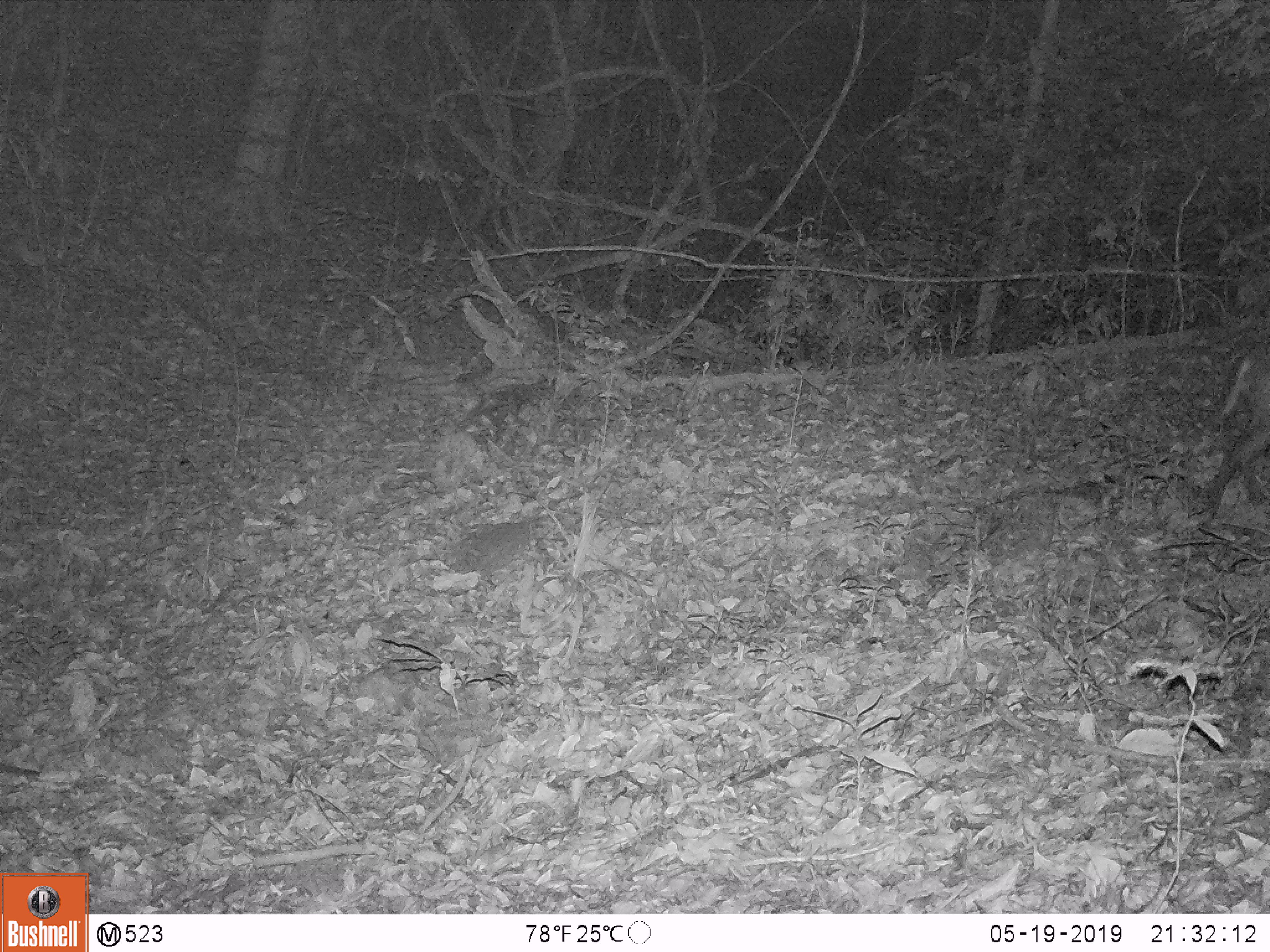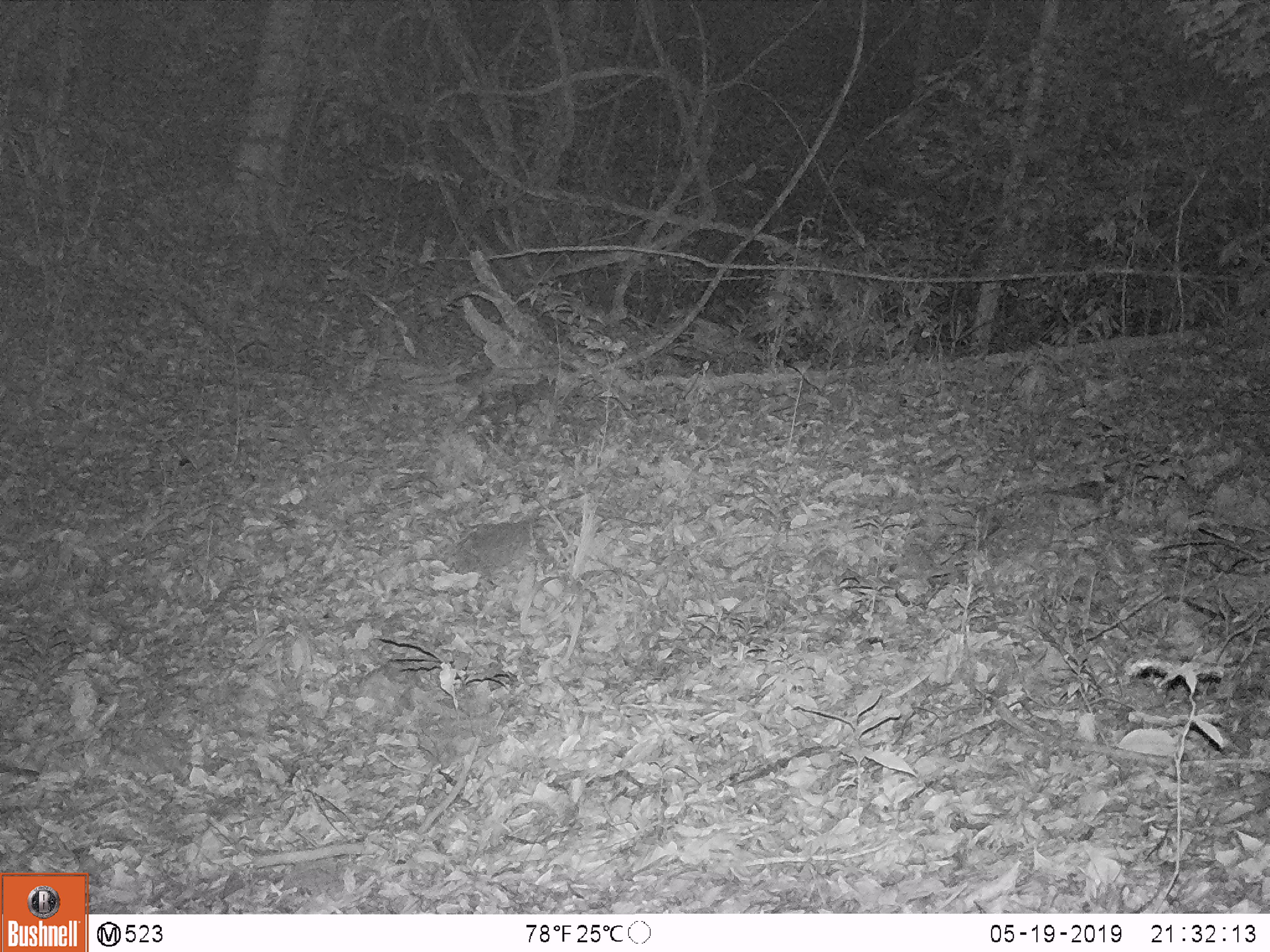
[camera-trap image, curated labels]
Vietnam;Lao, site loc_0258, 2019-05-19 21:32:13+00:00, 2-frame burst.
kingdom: Animalia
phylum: Chordata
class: Mammalia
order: Artiodactyla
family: Cervidae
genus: Muntiacus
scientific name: Muntiacus rooseveltorum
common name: roosevelt's muntjac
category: roosevelts muntjac group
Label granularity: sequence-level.